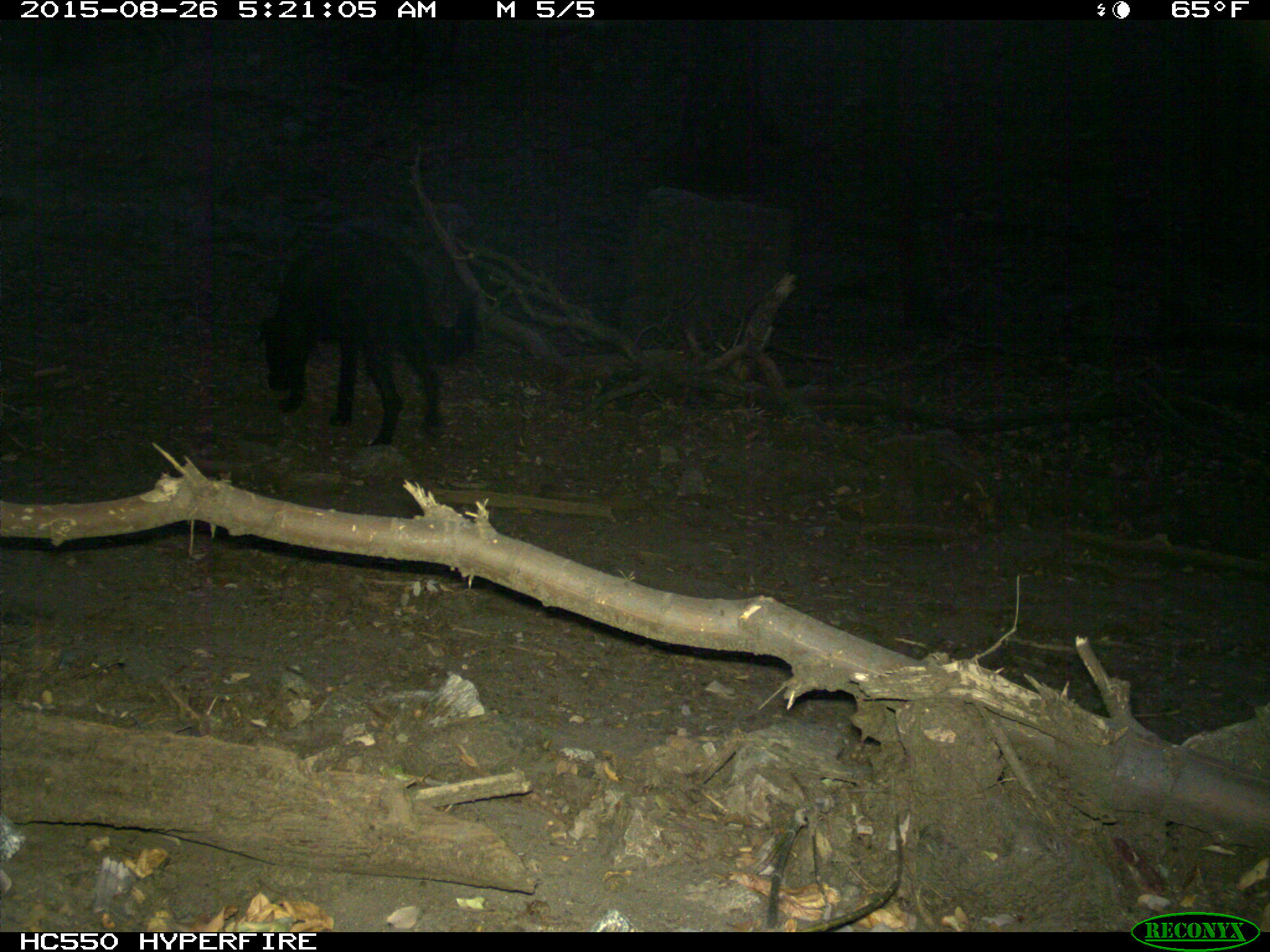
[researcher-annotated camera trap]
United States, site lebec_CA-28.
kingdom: Animalia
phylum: Chordata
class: Mammalia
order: Carnivora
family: Canidae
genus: Canis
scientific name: Canis familiaris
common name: domestic dog